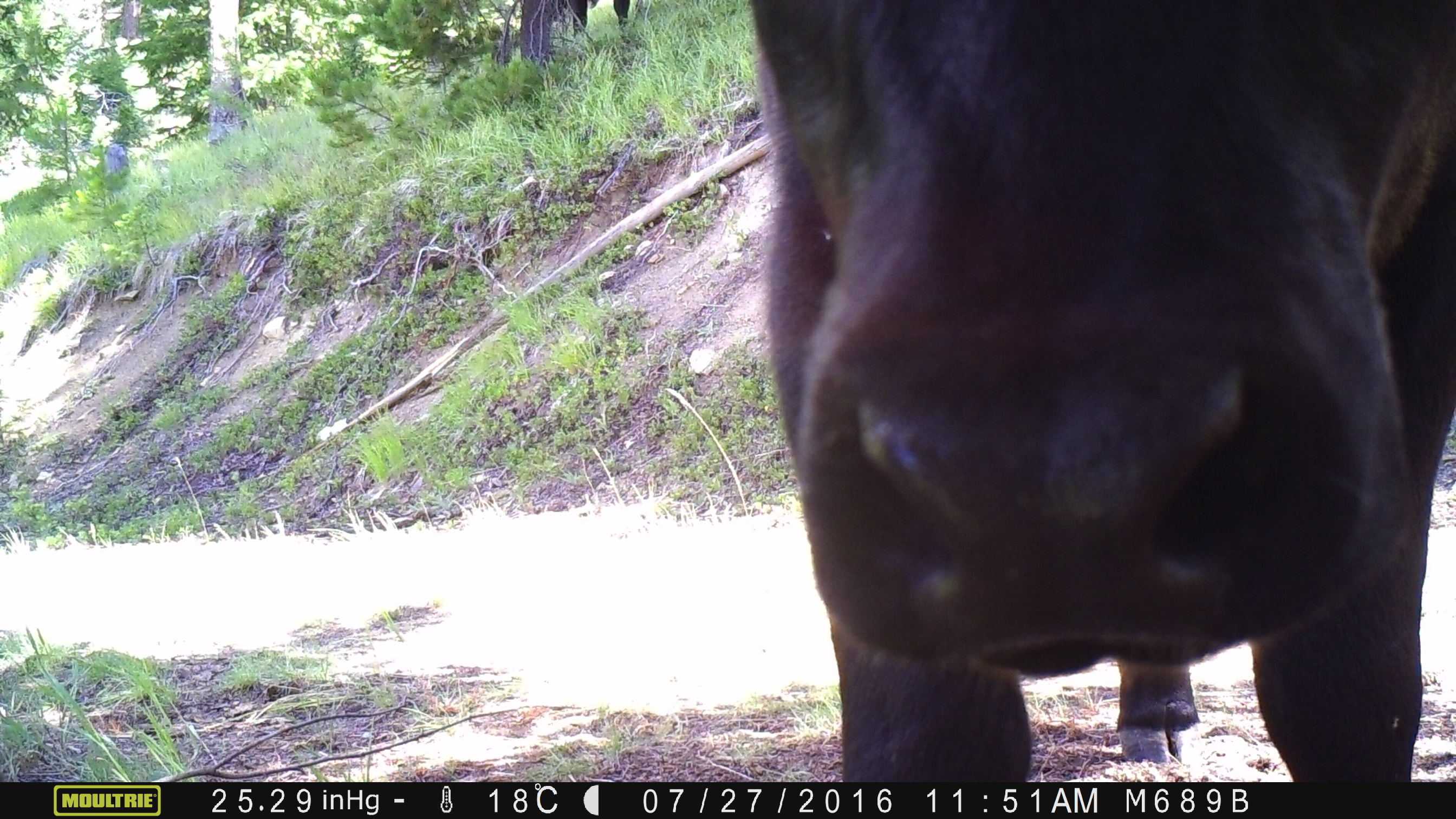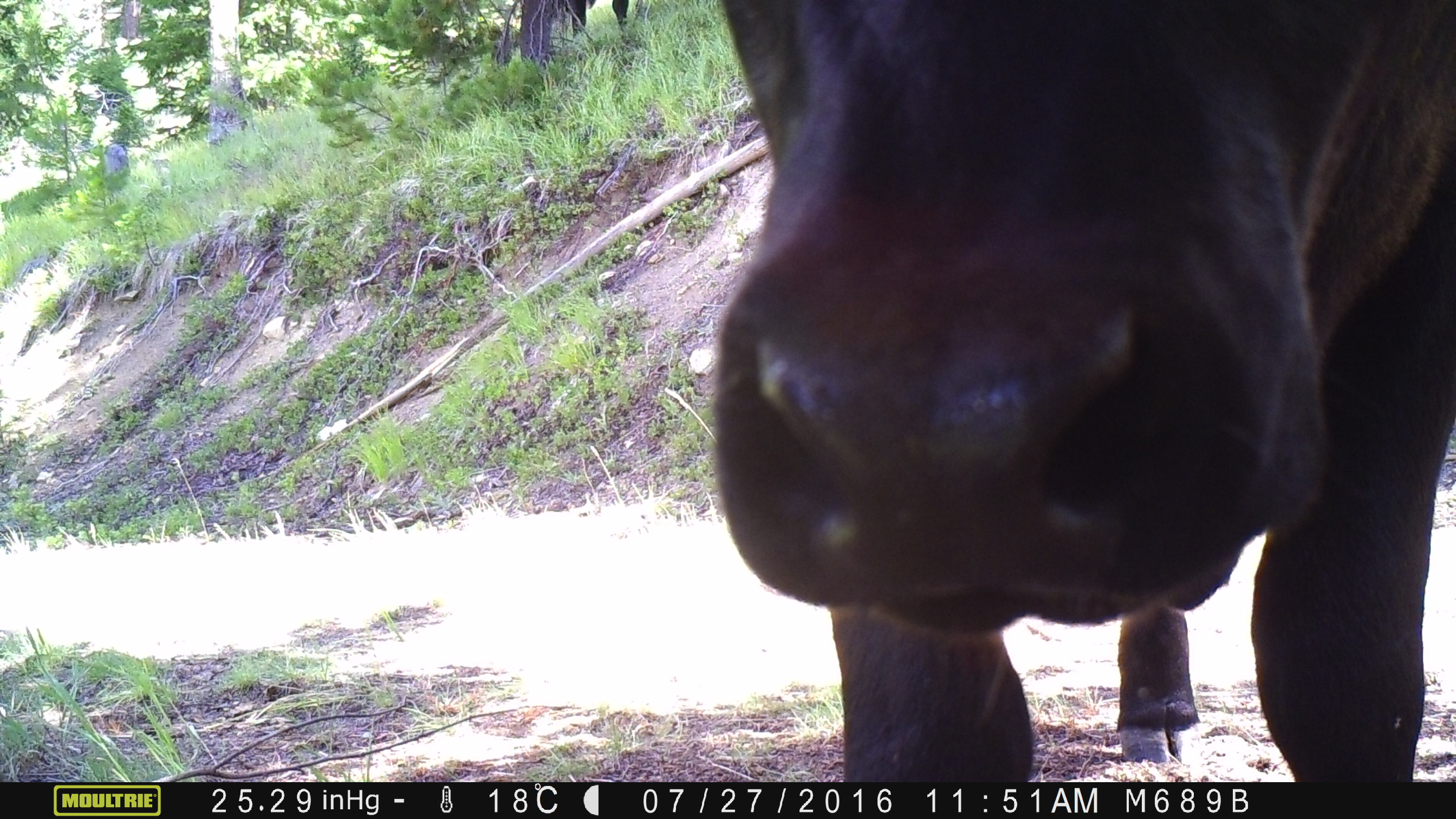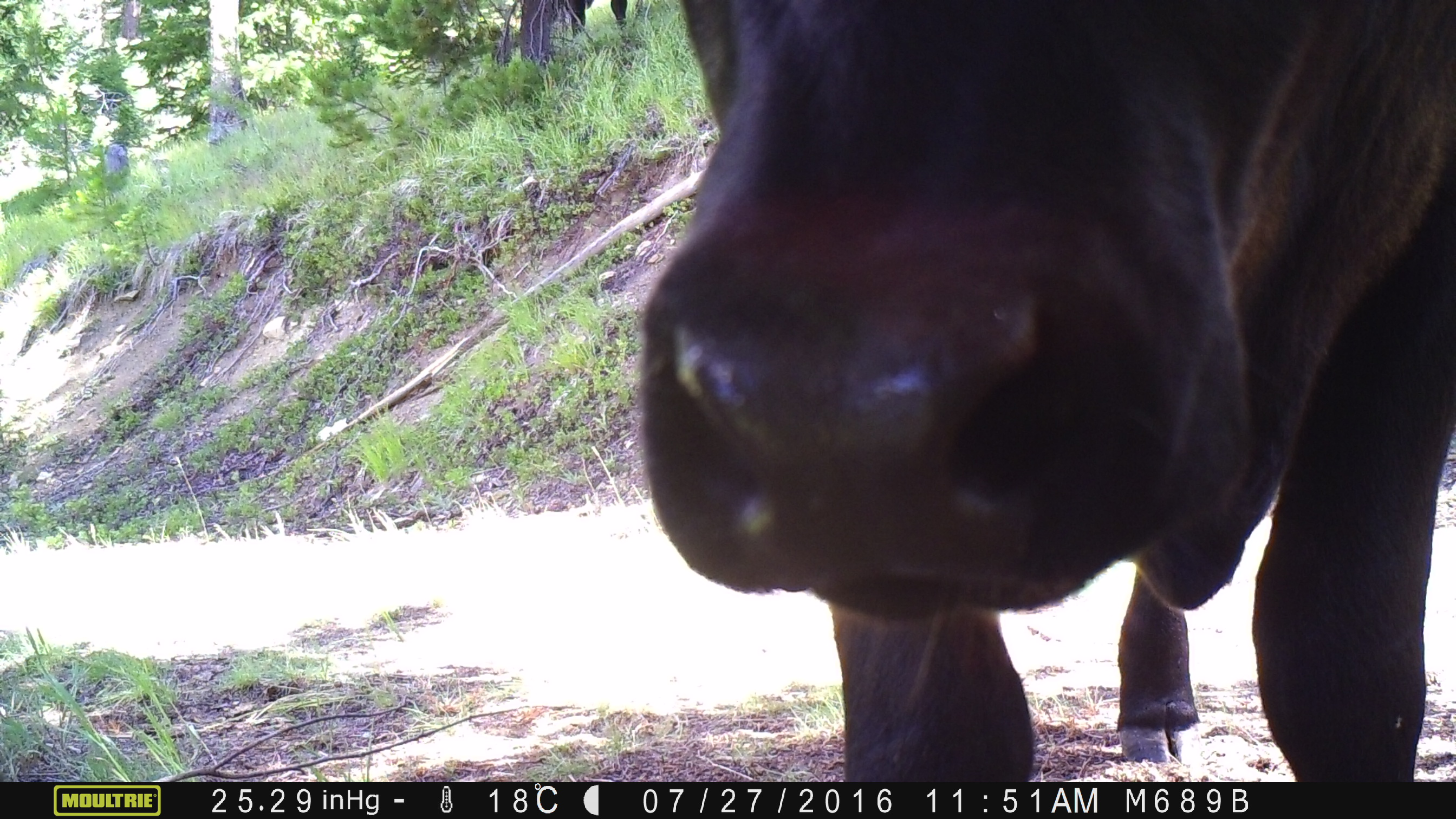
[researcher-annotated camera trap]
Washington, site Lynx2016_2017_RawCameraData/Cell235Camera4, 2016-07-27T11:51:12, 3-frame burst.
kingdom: Animalia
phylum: Chordata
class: Mammalia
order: Artiodactyla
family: Bovidae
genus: Bos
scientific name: Bos taurus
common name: domestic cattle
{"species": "domestic cattle (Bos taurus)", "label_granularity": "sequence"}